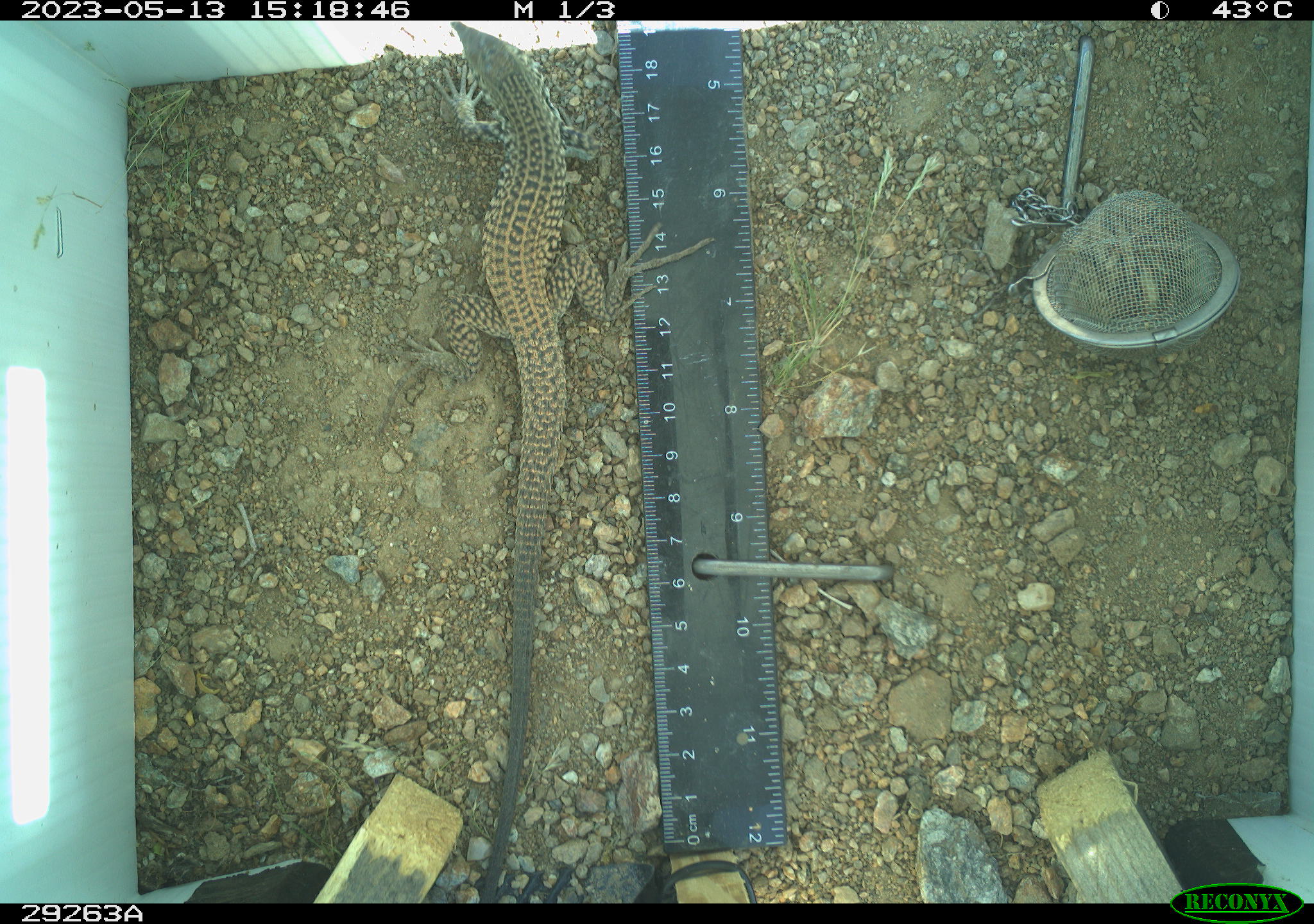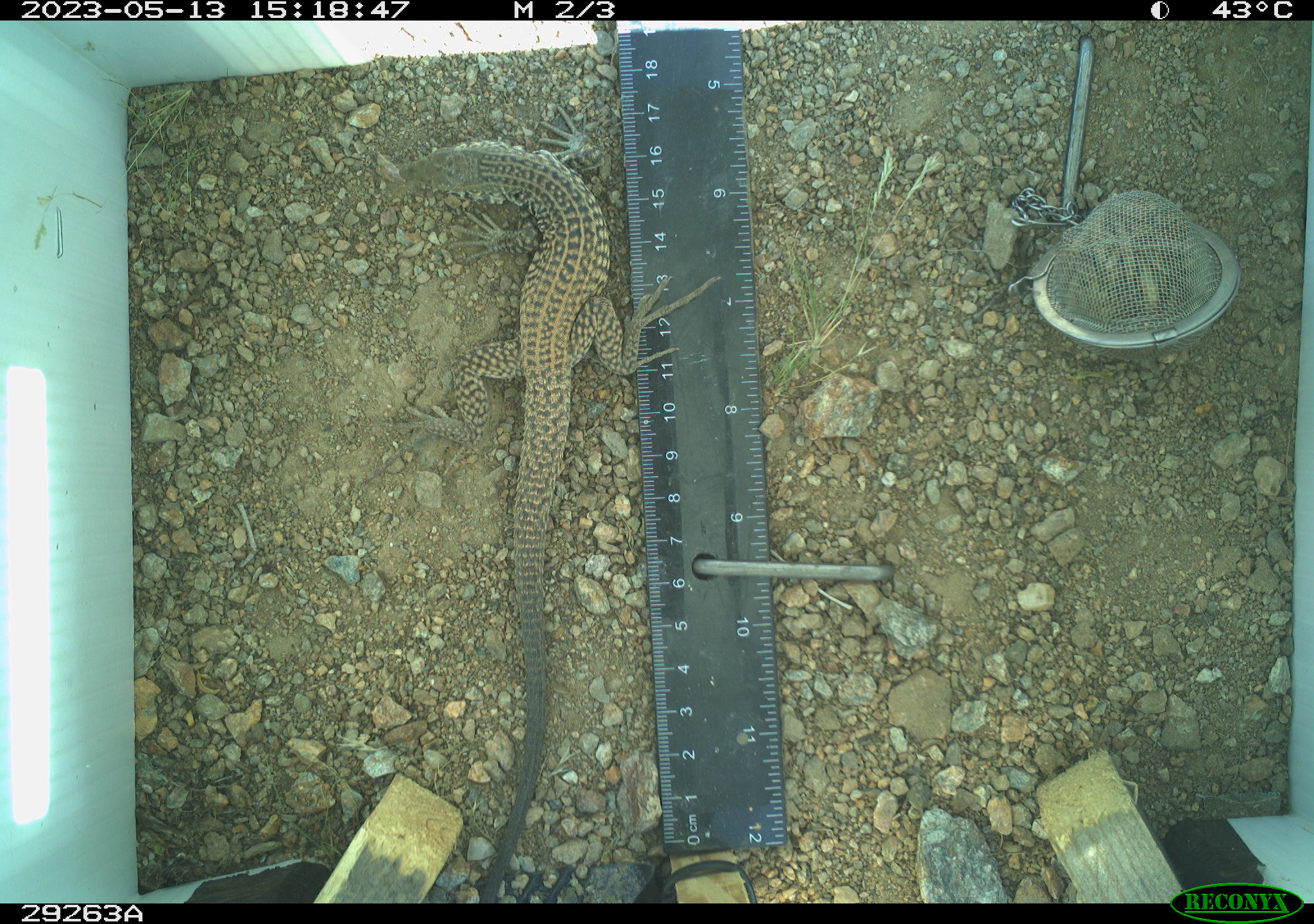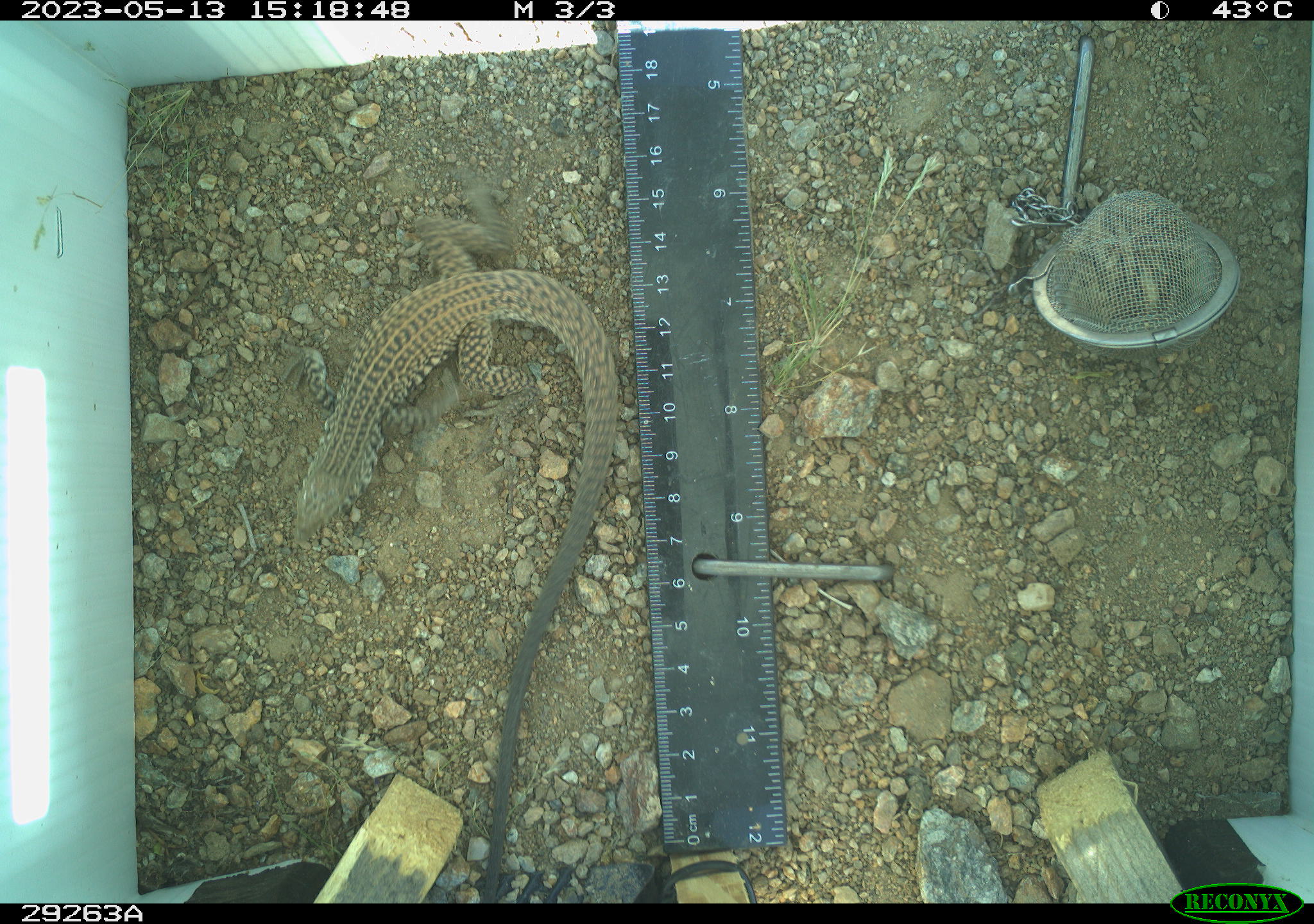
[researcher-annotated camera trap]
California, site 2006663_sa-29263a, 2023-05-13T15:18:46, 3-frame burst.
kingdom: Animalia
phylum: Chordata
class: Reptilia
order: Squamata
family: Teiidae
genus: Aspidoscelis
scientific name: Aspidoscelis tigris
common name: western whiptail